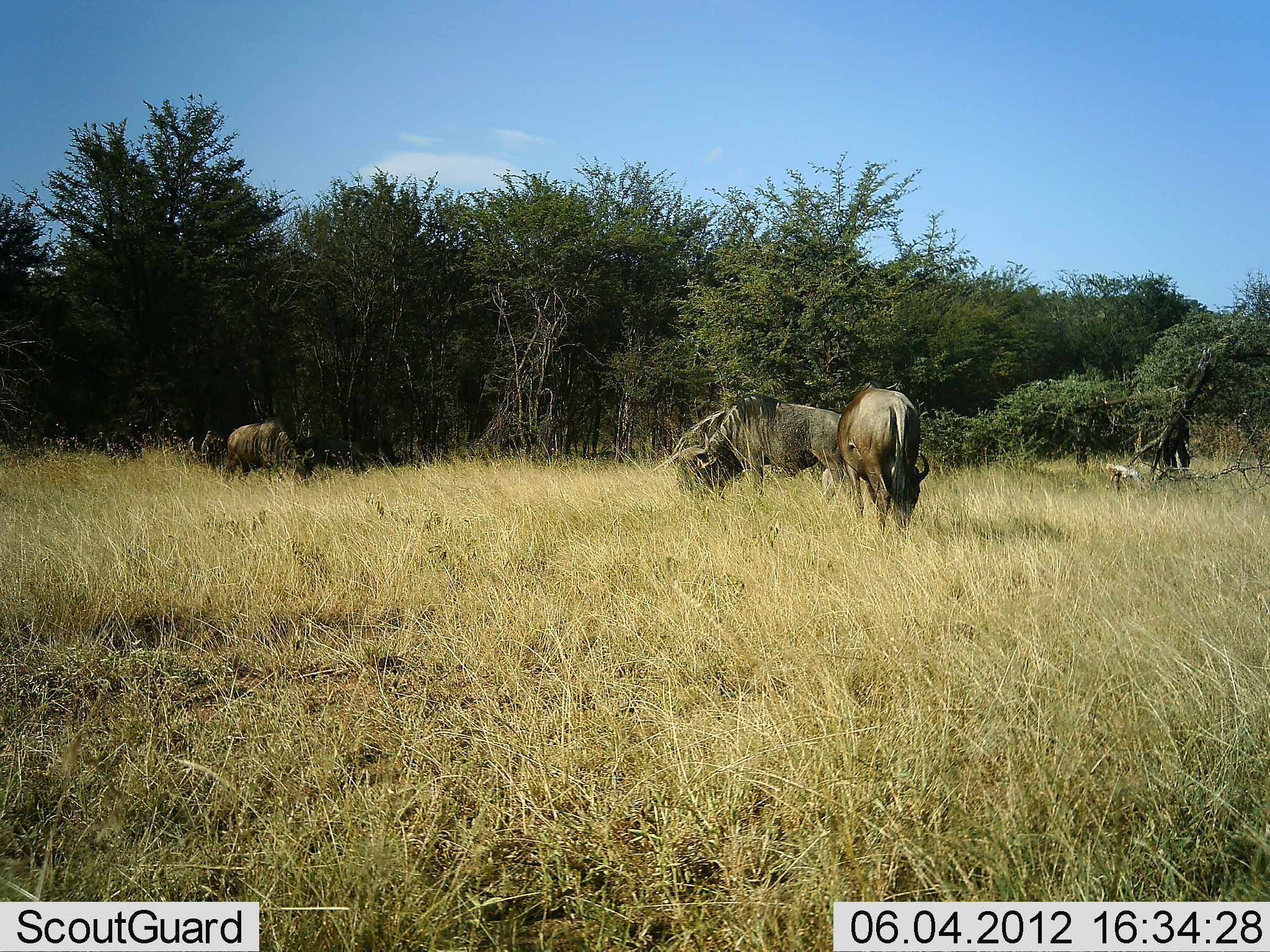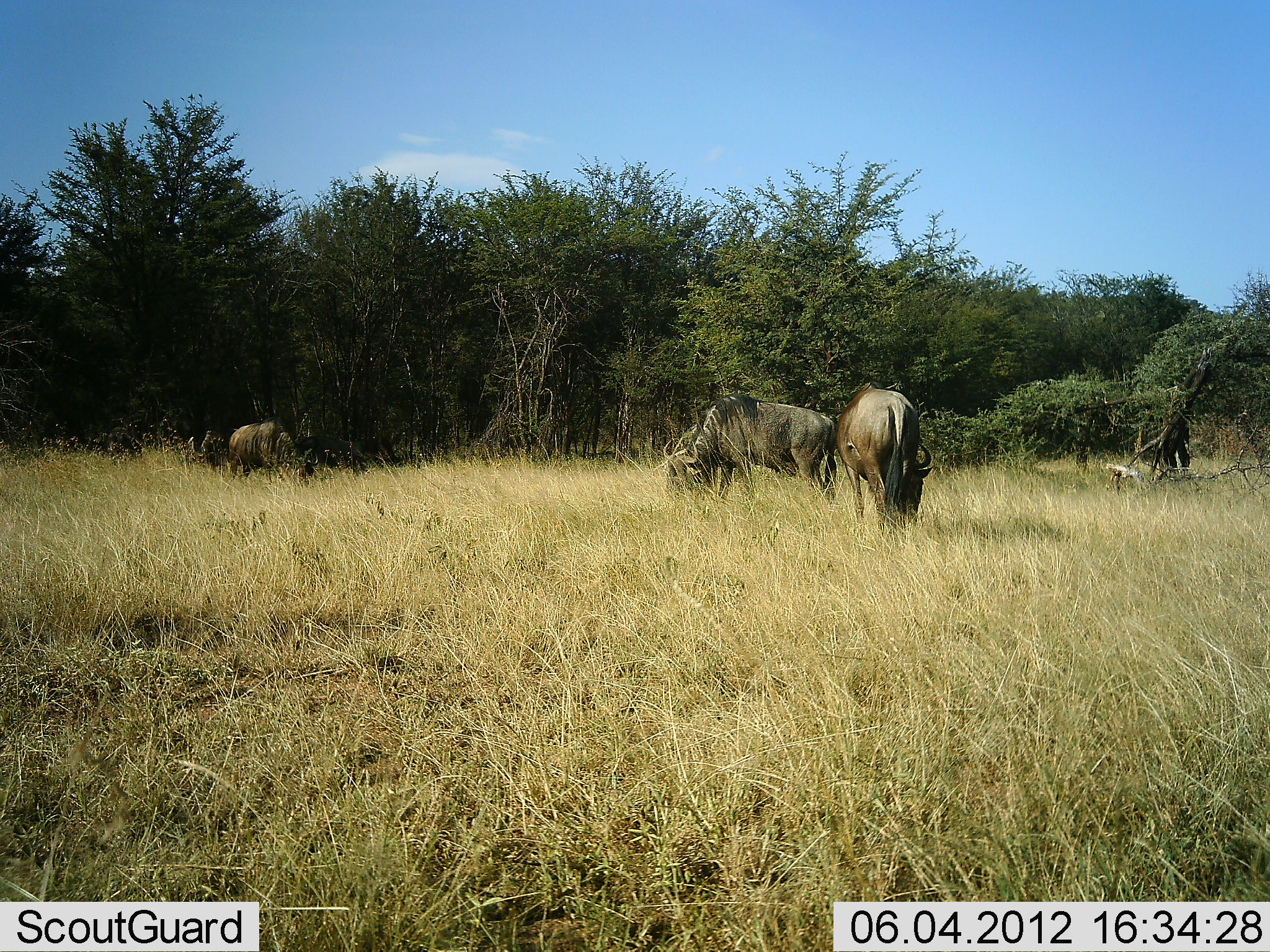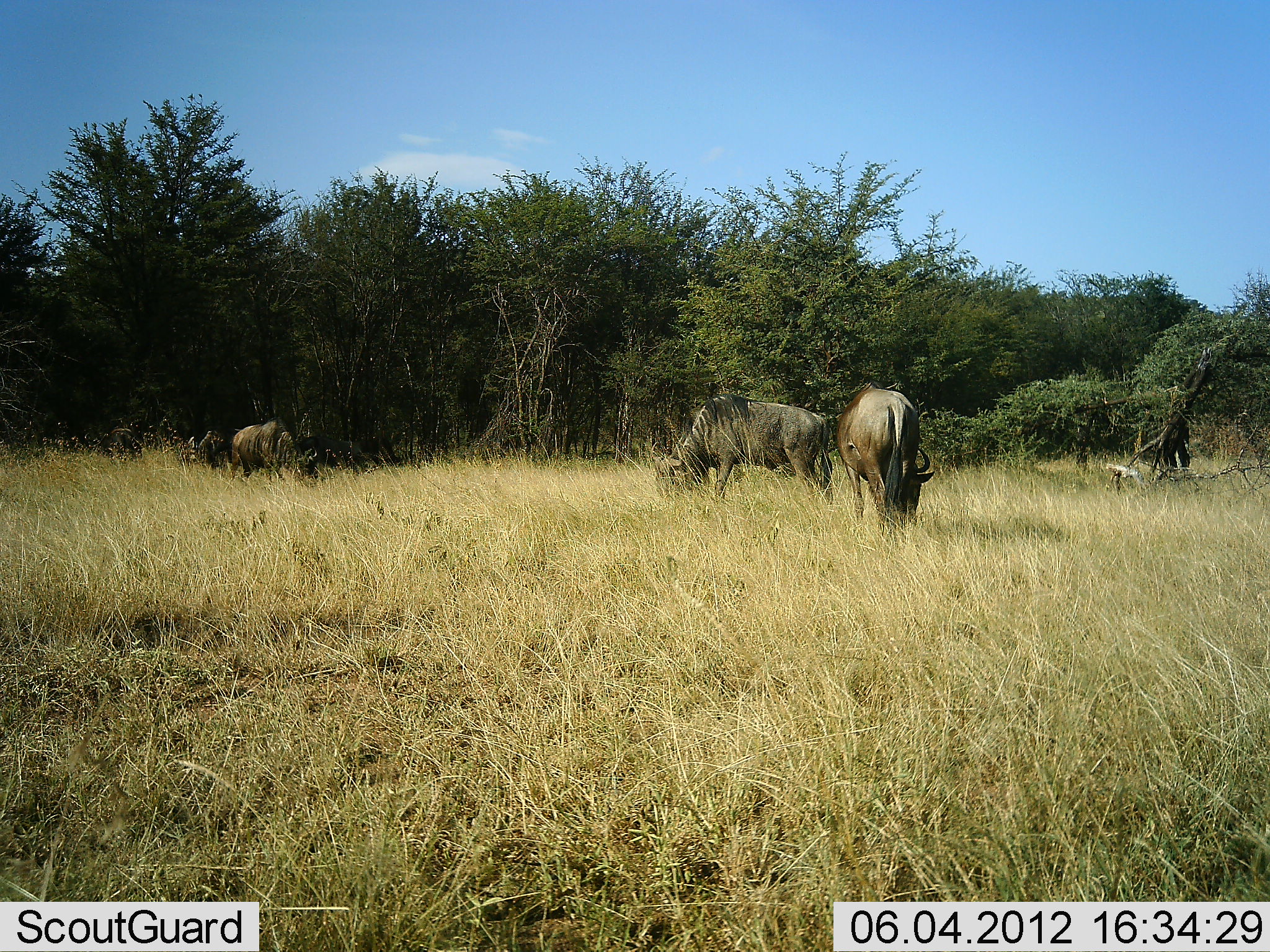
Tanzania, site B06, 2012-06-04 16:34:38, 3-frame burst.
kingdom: Animalia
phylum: Chordata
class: Mammalia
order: Artiodactyla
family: Bovidae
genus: Connochaetes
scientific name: Connochaetes taurinus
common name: blue wildebeest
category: wildebeest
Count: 4.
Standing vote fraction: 20%.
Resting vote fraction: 0%.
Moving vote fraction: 20%.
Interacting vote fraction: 0%.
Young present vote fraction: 0%.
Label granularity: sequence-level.